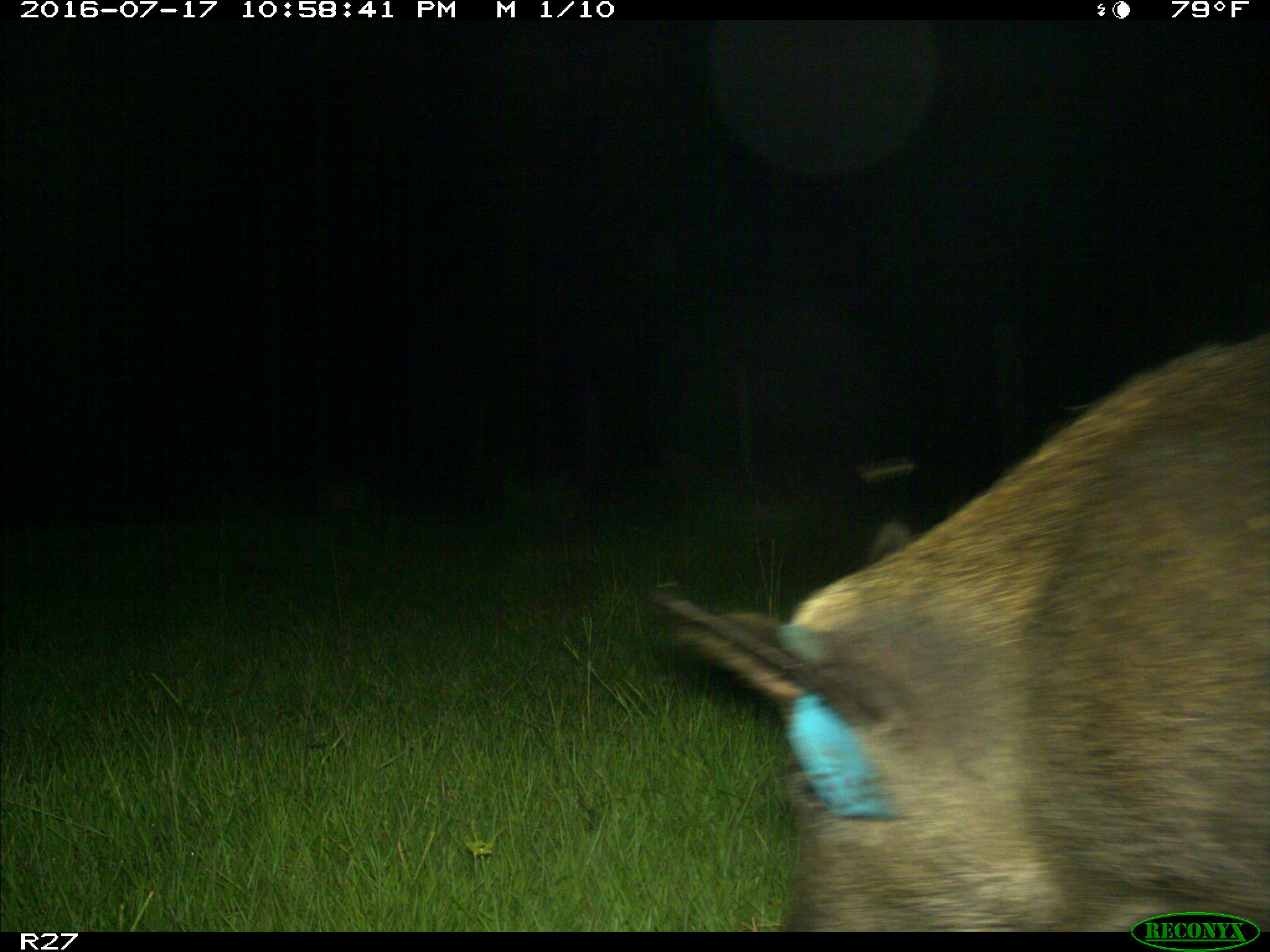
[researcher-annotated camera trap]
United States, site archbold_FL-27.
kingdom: Animalia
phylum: Chordata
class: Mammalia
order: Artiodactyla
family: Suidae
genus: Sus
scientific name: Sus scrofa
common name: wild boar